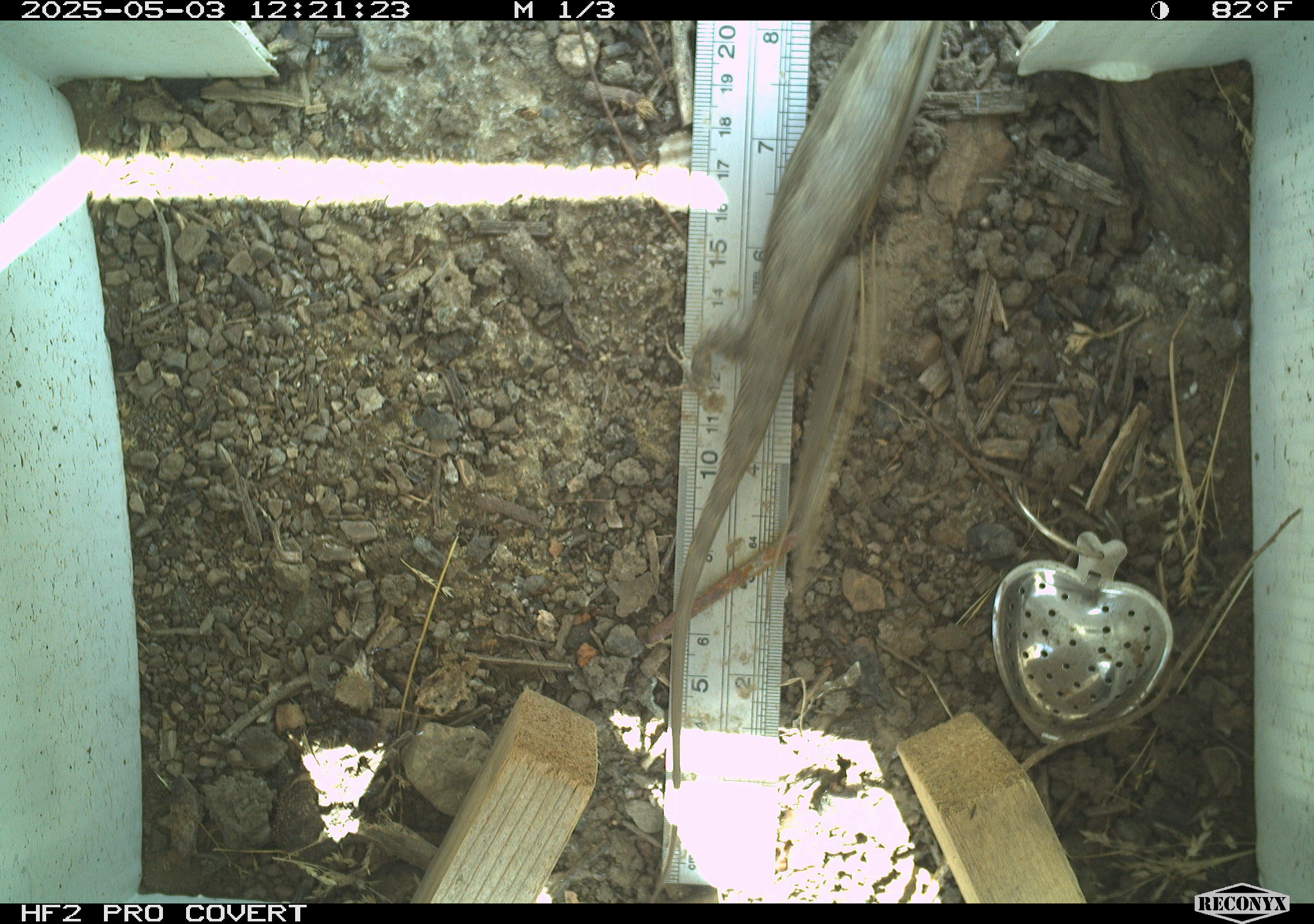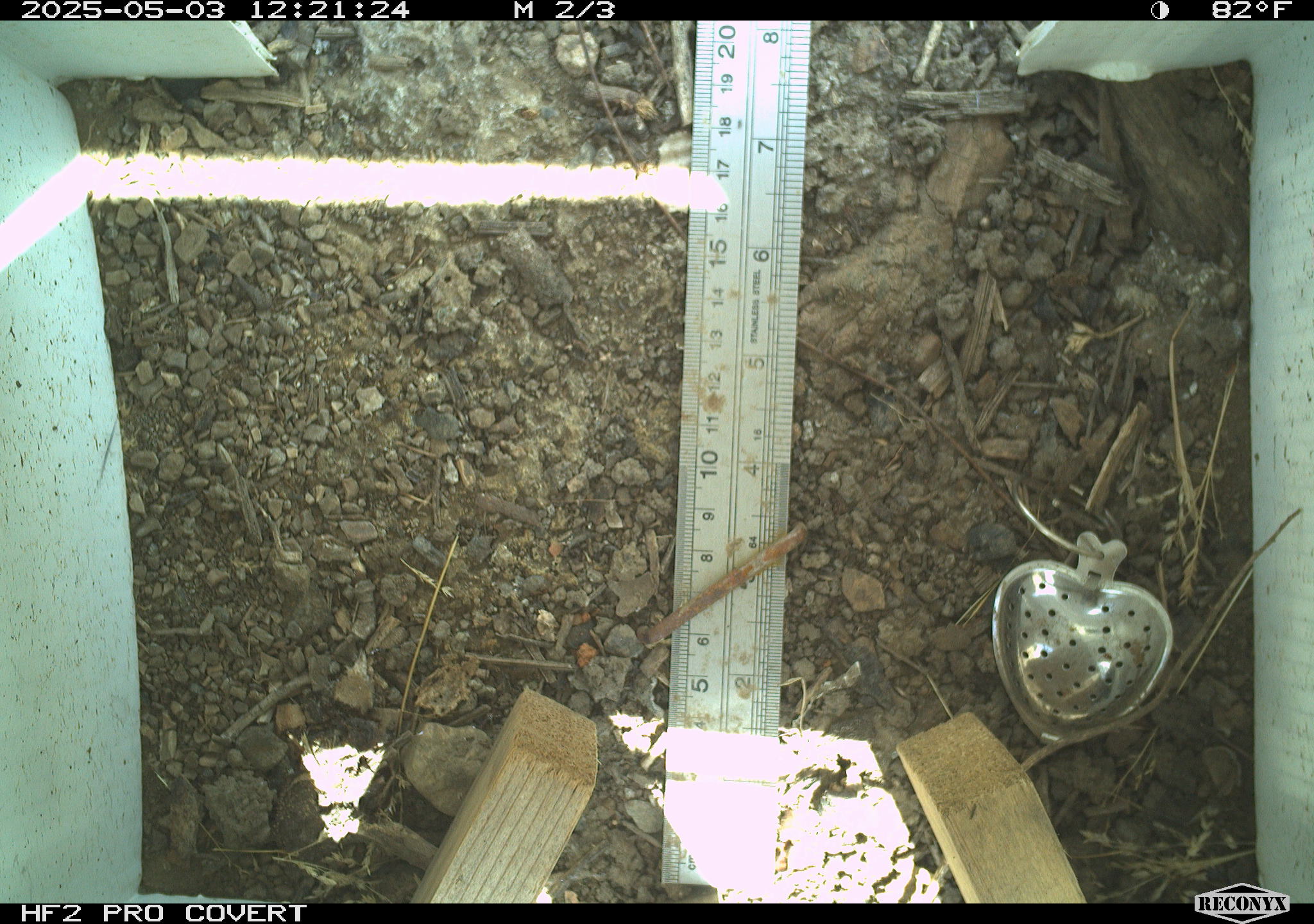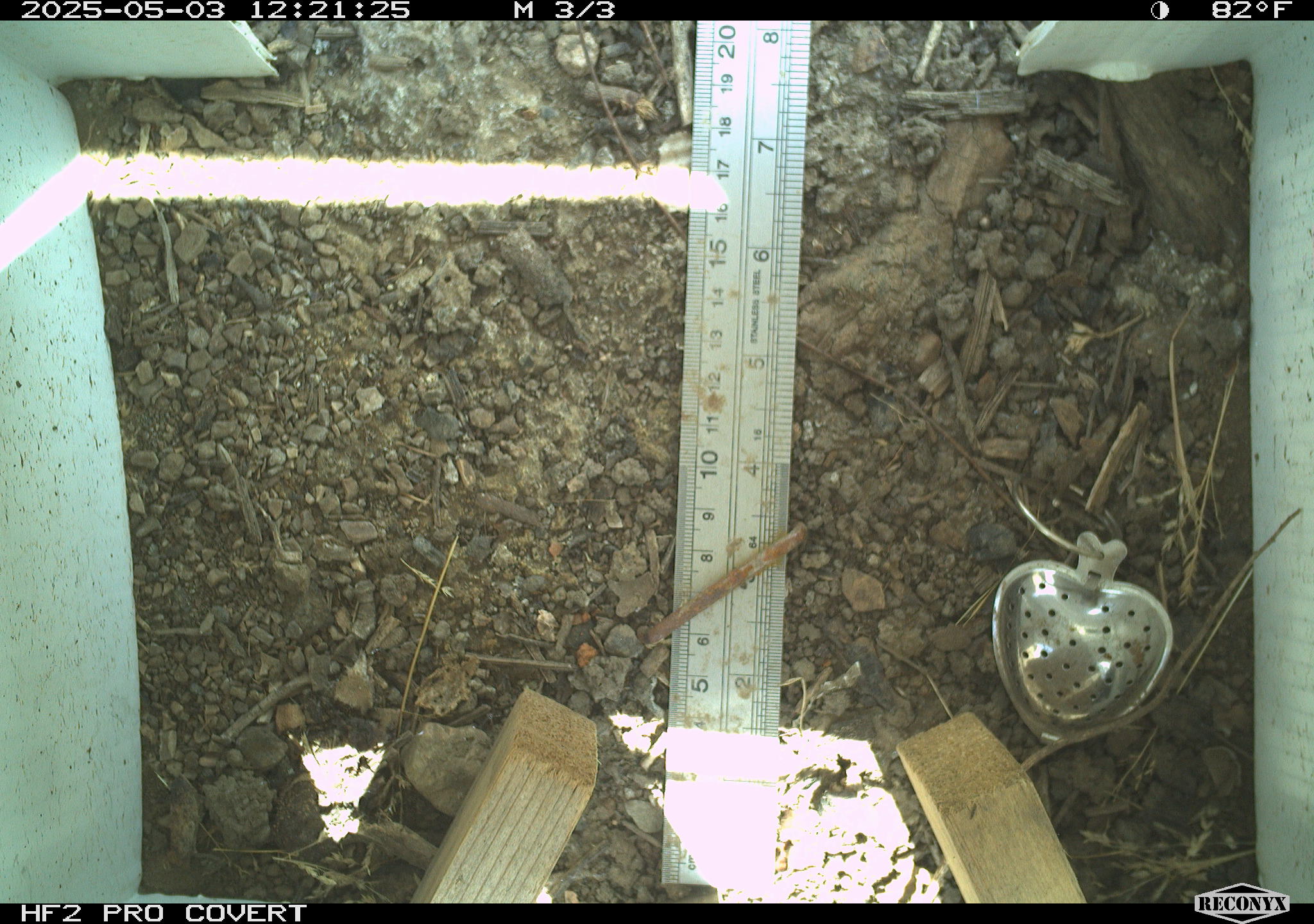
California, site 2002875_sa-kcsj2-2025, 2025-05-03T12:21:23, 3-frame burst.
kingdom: Animalia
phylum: Chordata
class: Reptilia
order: Squamata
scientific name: Squamata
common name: lizards and snakes